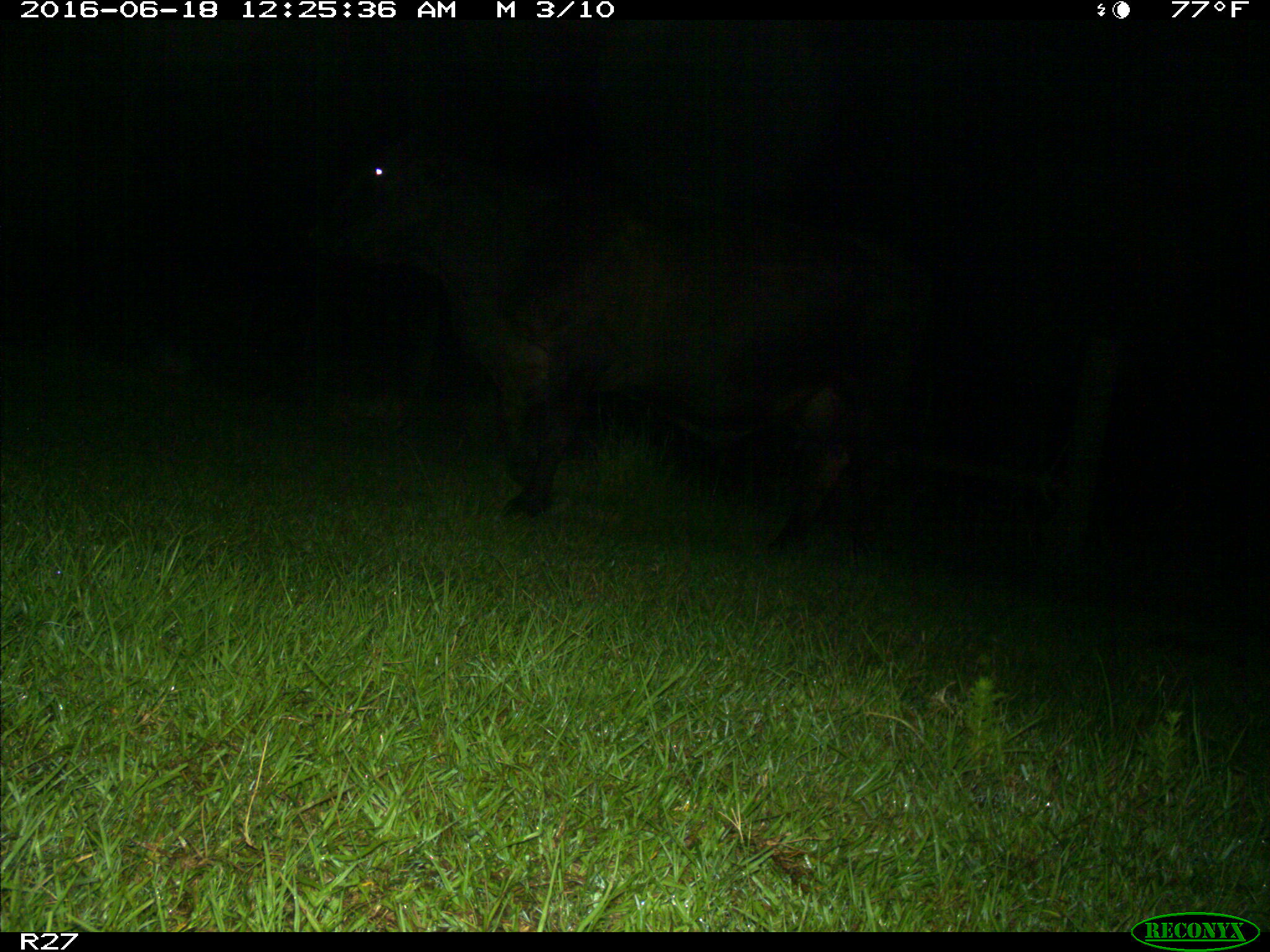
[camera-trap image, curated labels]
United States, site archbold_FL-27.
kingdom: Animalia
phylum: Chordata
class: Mammalia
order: Artiodactyla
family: Bovidae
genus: Bos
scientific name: Bos taurus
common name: domestic cow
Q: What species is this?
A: Bos taurus (domestic cow).